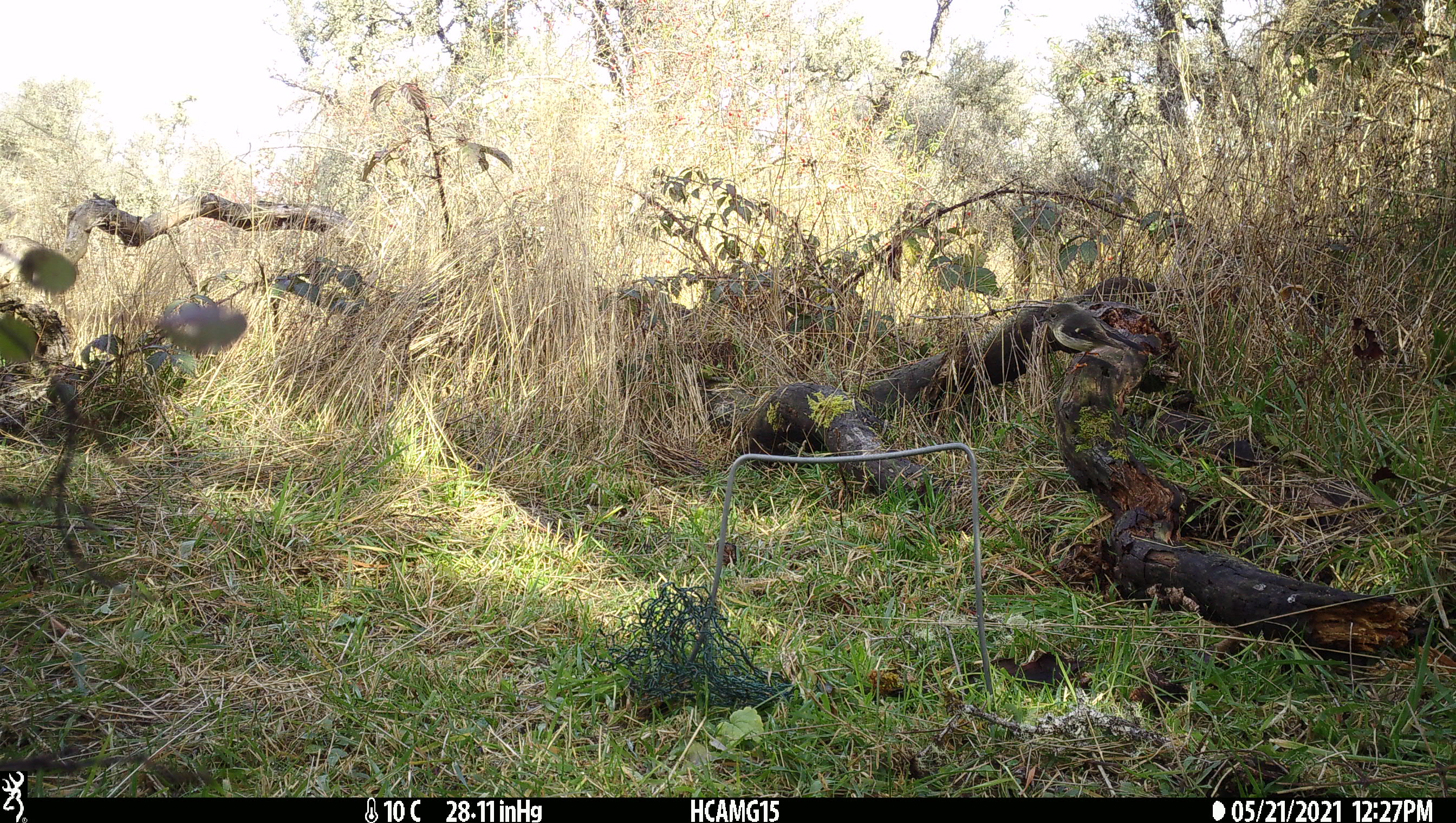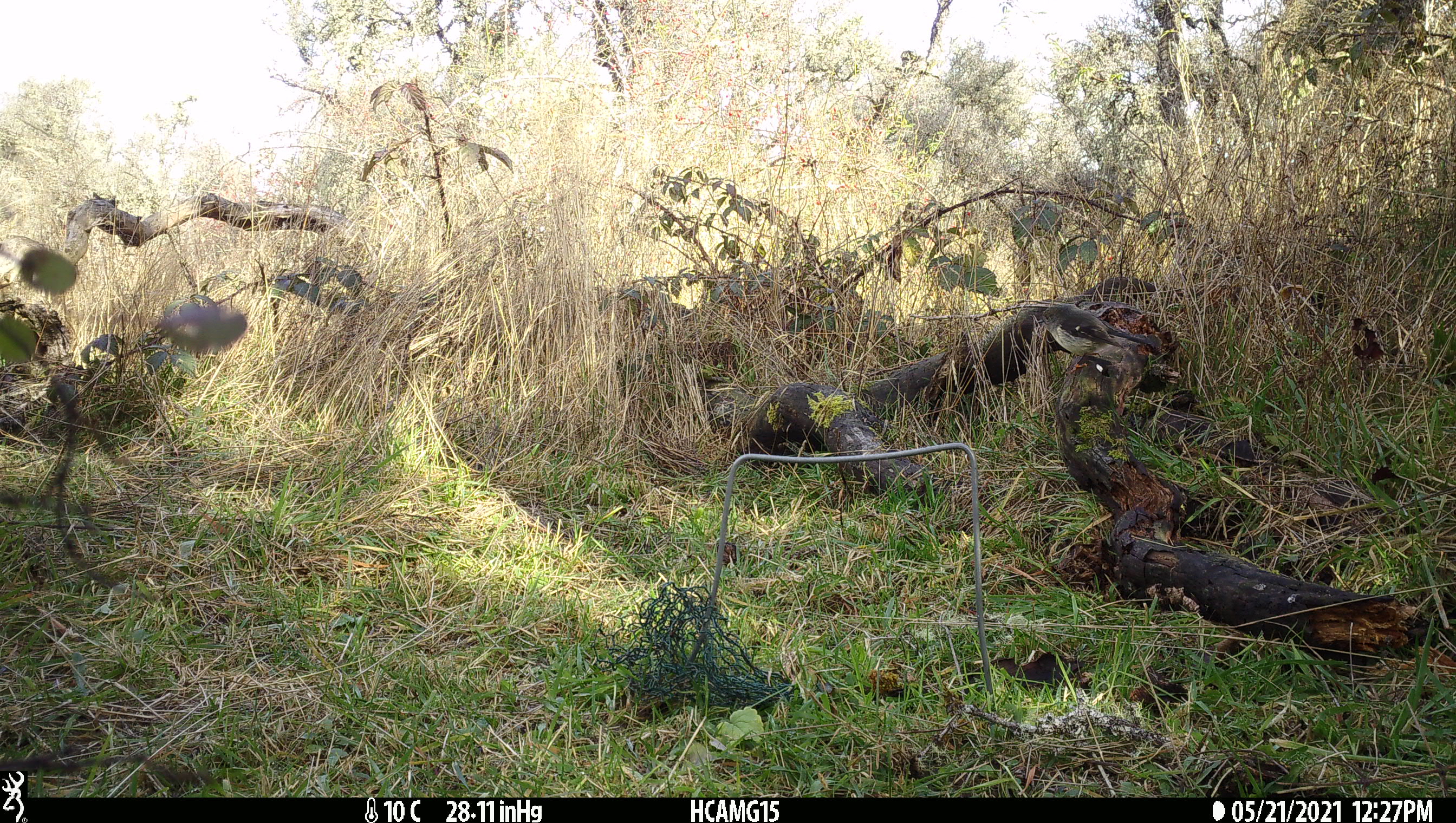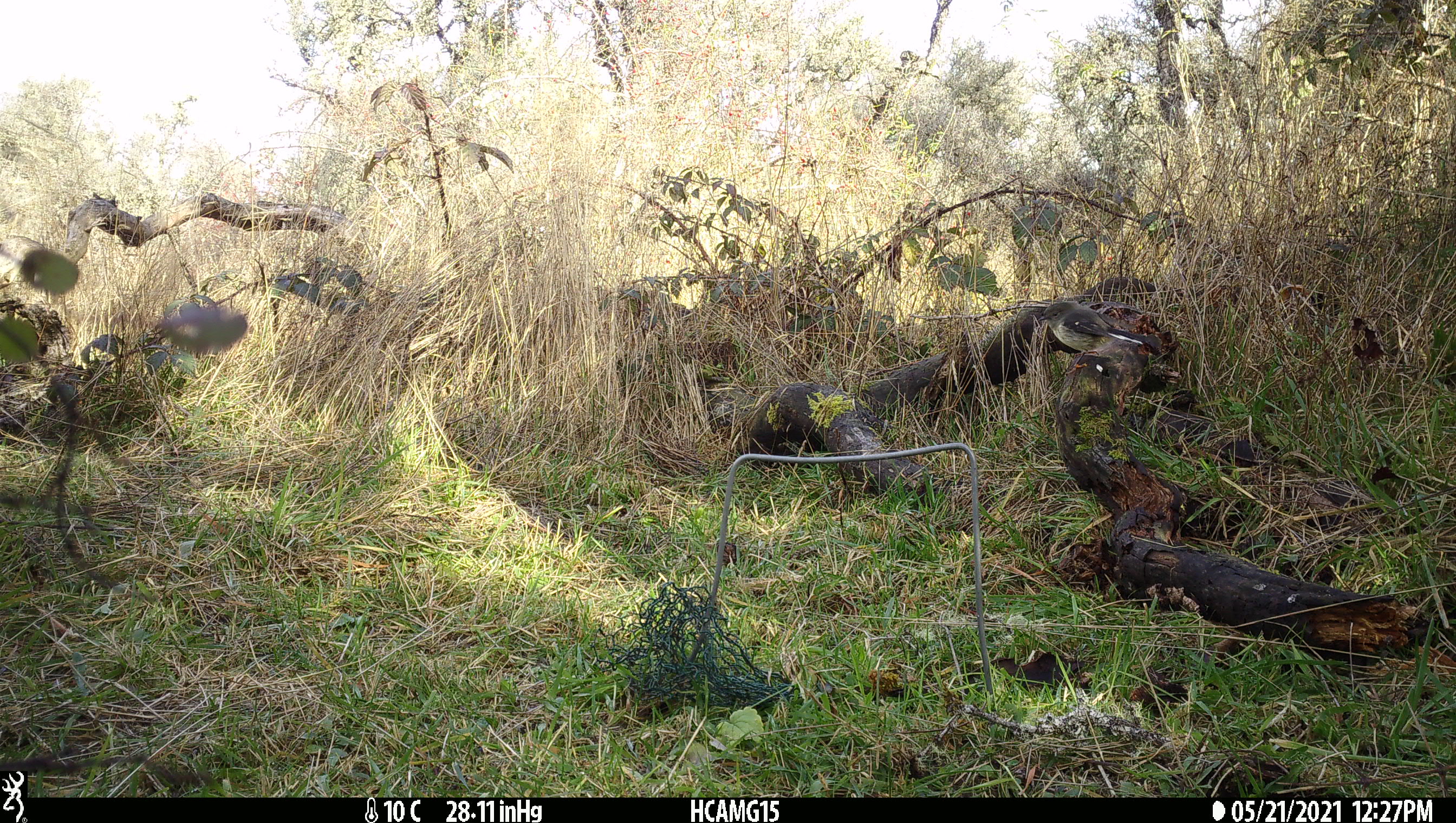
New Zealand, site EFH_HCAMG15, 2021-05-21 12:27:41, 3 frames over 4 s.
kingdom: Animalia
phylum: Chordata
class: Aves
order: Passeriformes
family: Petroicidae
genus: Petroica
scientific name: Petroica macrocephala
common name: tomtit